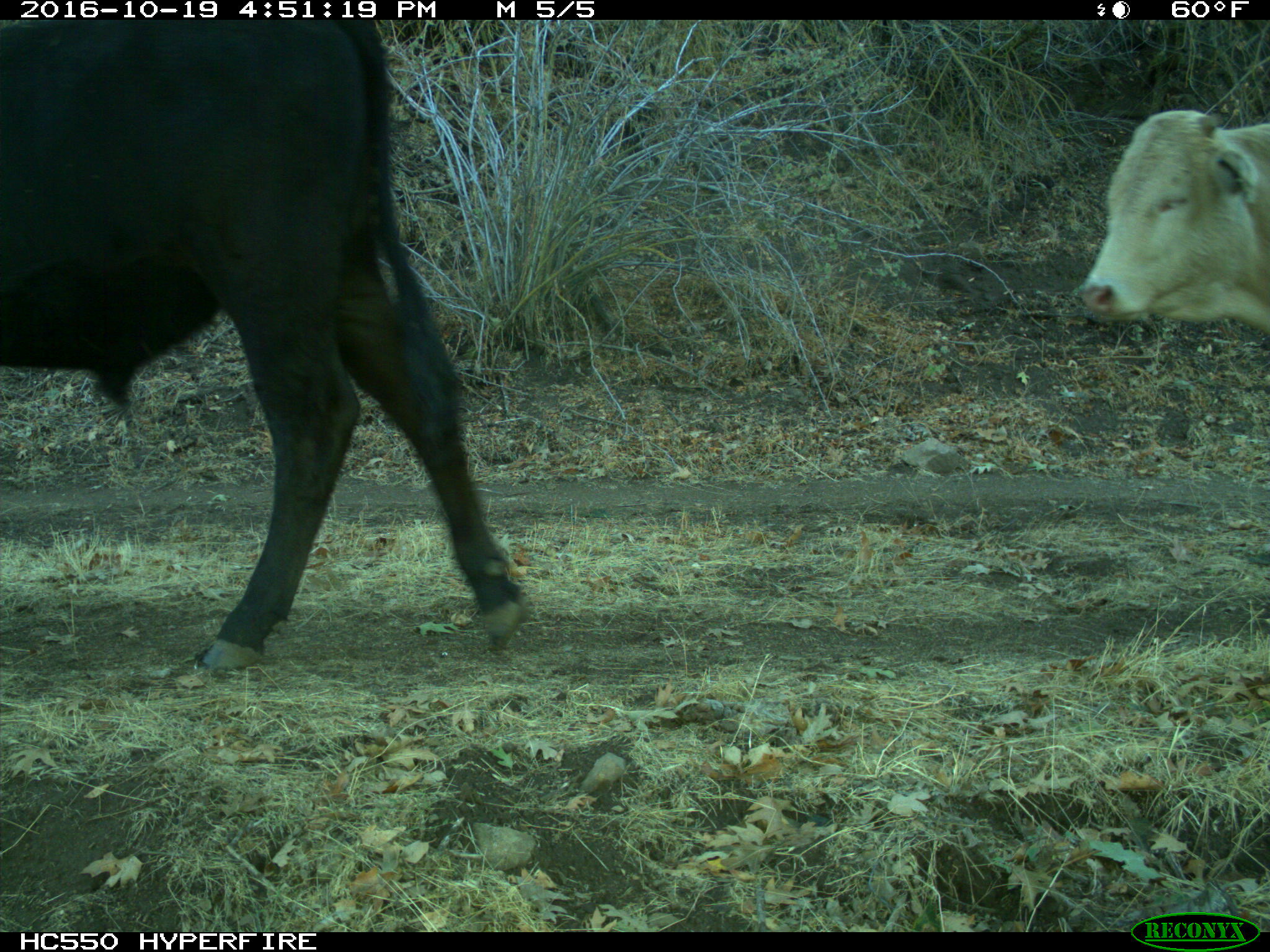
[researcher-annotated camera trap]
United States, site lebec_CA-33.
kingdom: Animalia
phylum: Chordata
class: Mammalia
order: Artiodactyla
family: Bovidae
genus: Bos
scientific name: Bos taurus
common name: domestic cow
Bos taurus (domestic cow).